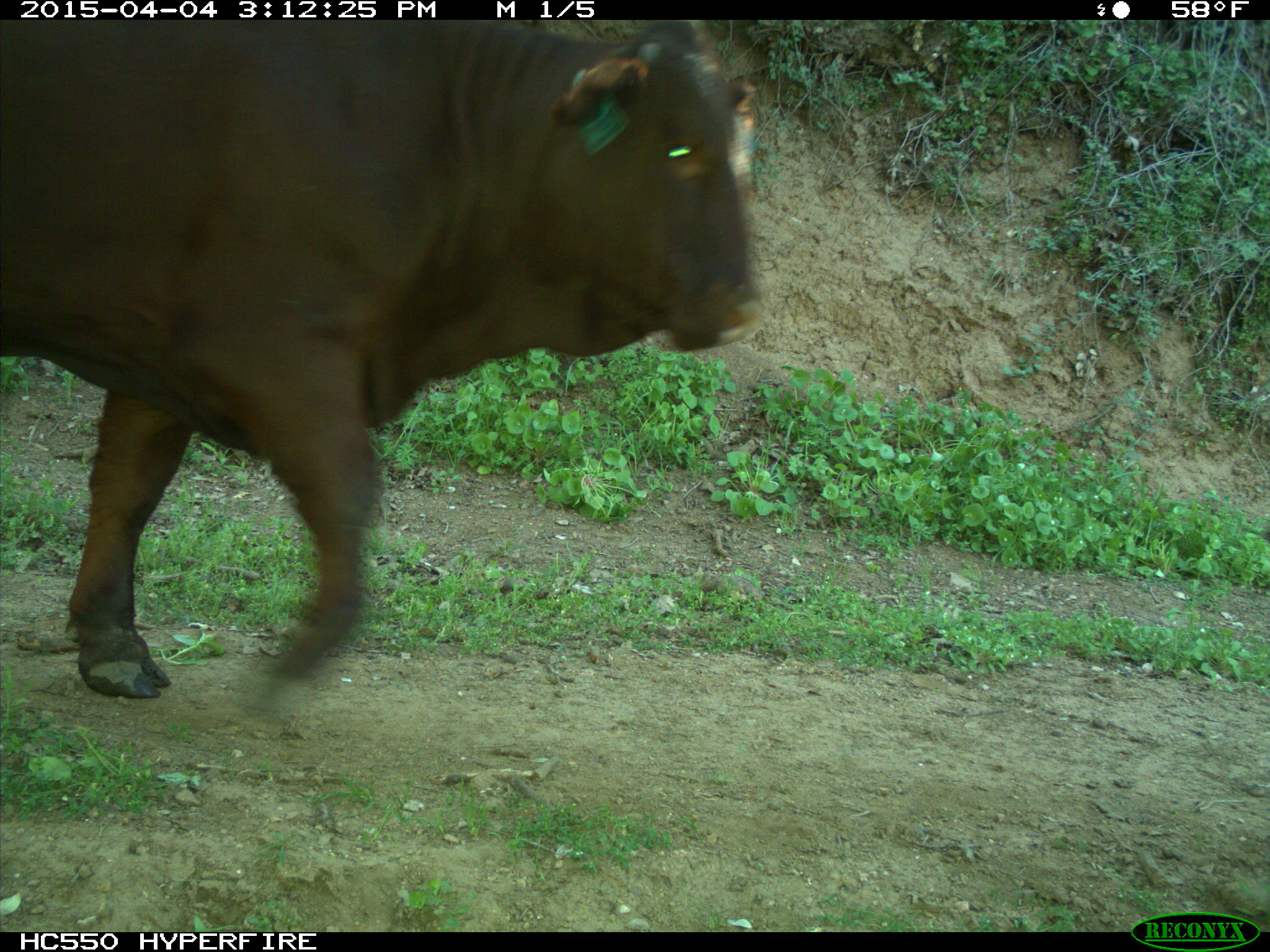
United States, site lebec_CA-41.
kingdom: Animalia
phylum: Chordata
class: Mammalia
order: Artiodactyla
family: Bovidae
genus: Bos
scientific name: Bos taurus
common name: domestic cow